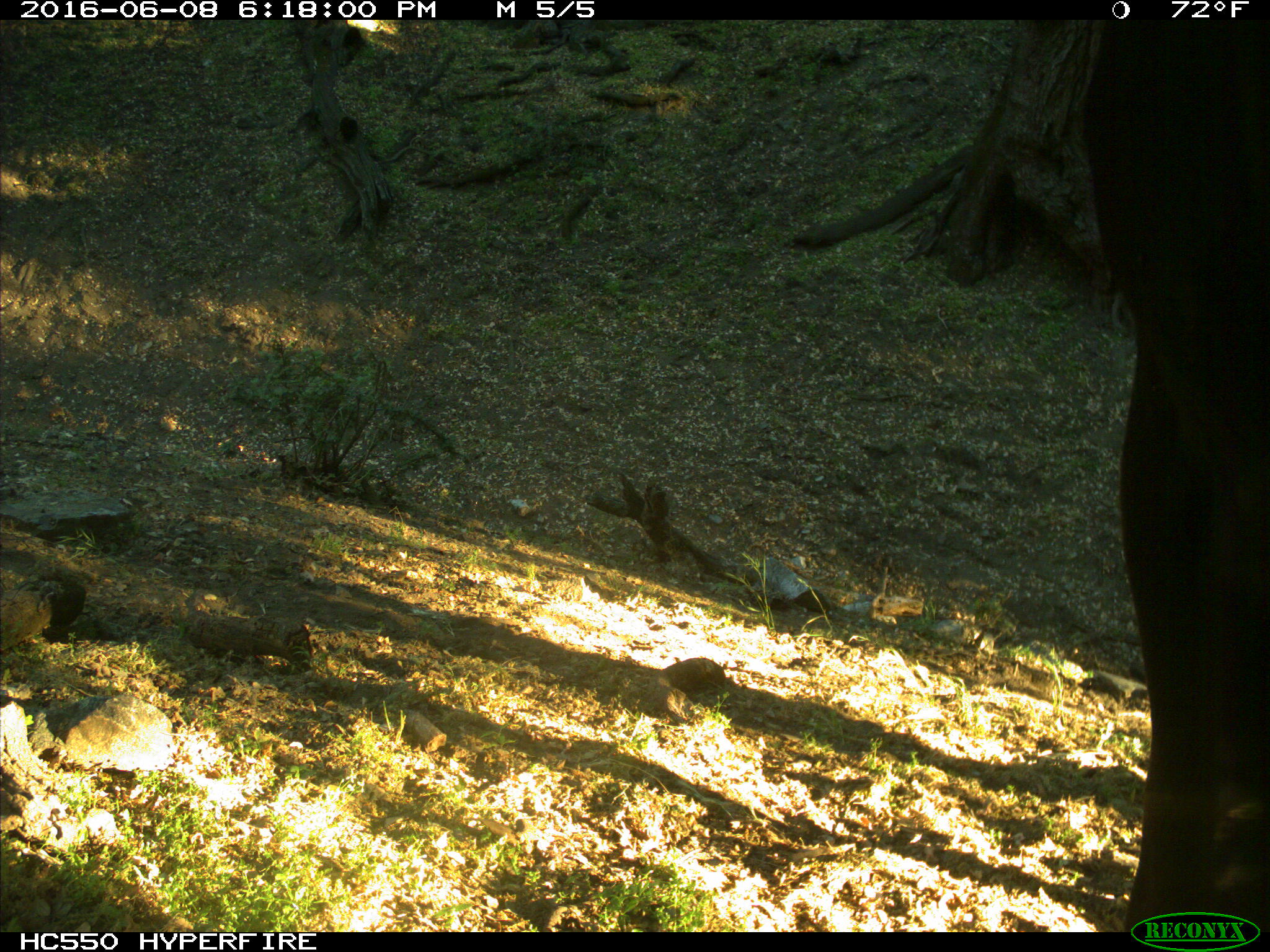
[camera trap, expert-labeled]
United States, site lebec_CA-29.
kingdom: Animalia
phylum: Chordata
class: Mammalia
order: Artiodactyla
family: Bovidae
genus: Bos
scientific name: Bos taurus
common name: domestic cow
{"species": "Bos taurus (domestic cow)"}